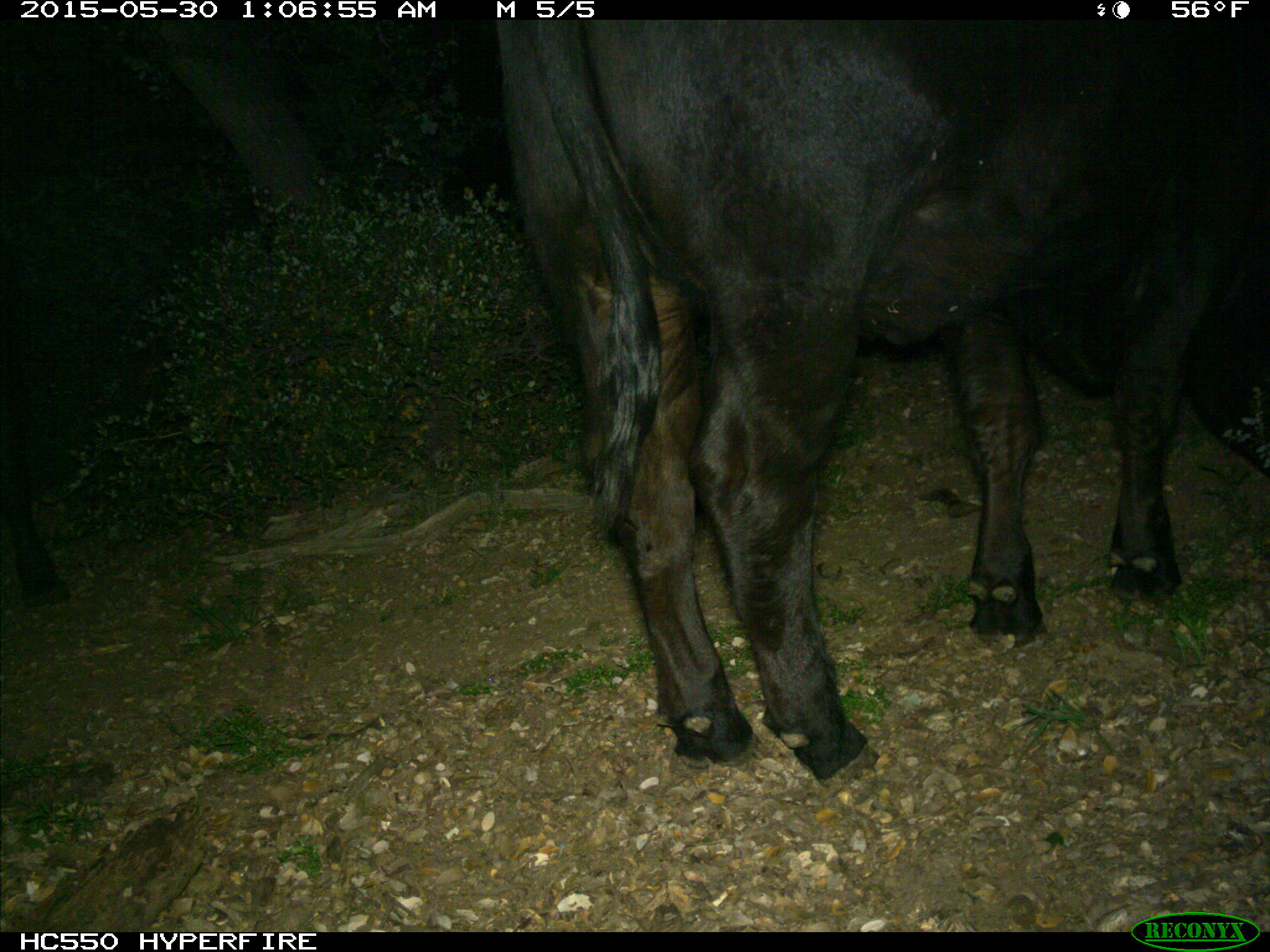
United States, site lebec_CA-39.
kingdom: Animalia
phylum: Chordata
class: Mammalia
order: Artiodactyla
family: Bovidae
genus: Bos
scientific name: Bos taurus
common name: domestic cow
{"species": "Bos taurus (domestic cow)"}